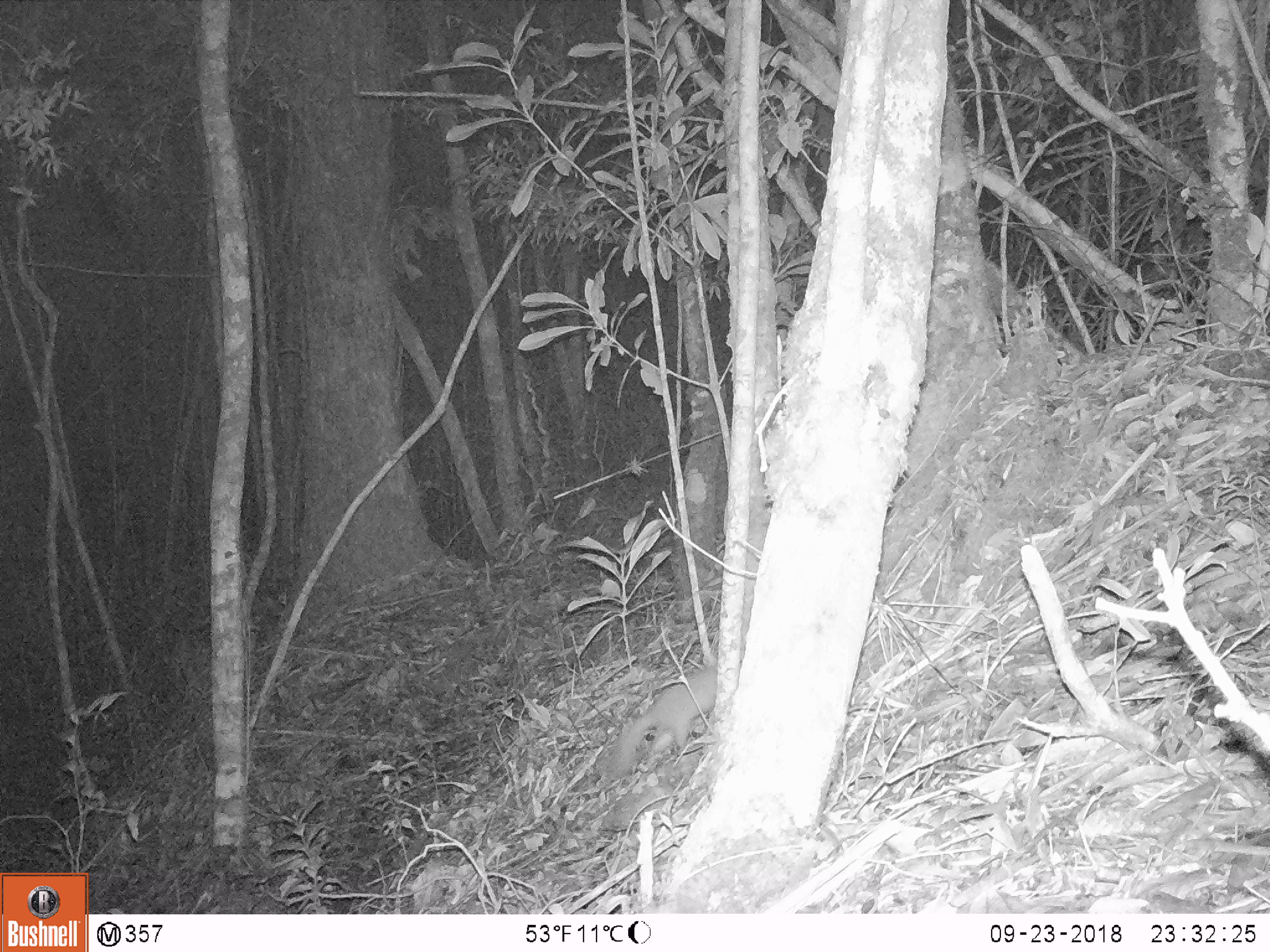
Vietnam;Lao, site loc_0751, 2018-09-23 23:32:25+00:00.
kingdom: Animalia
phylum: Chordata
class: Mammalia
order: Carnivora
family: Mustelidae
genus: Melogale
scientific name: Melogale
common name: ferret badger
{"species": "ferret badger (Melogale)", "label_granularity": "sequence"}